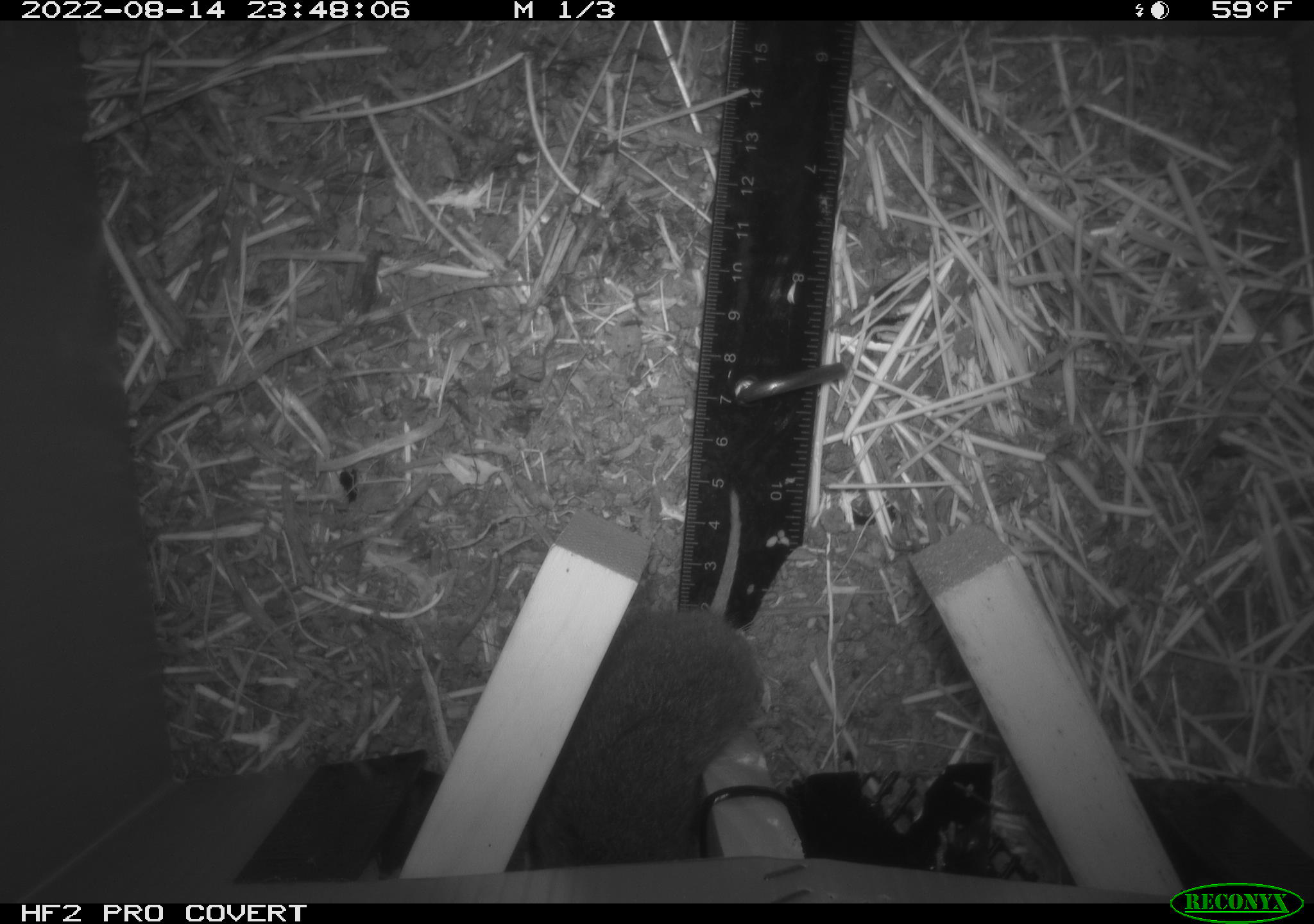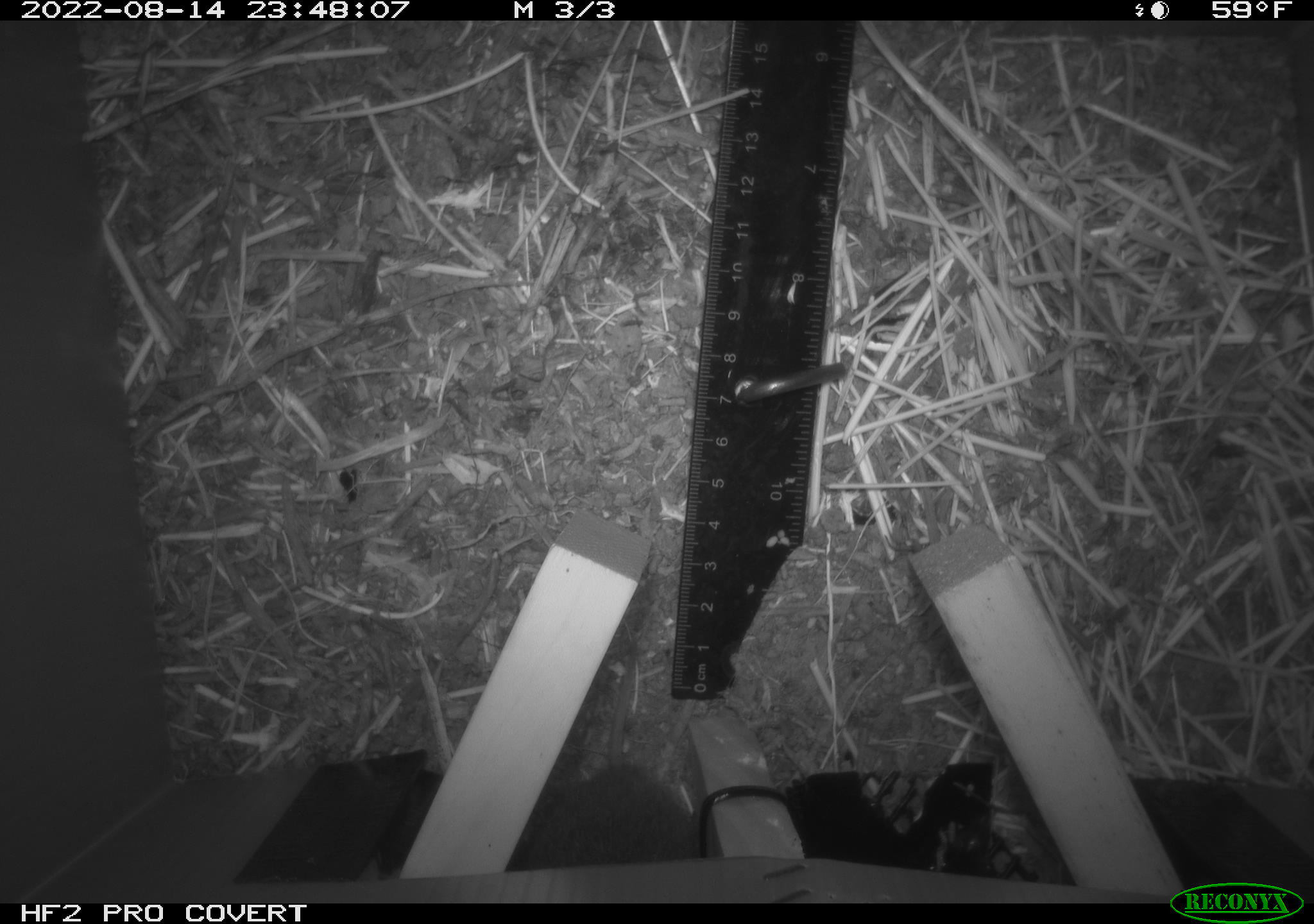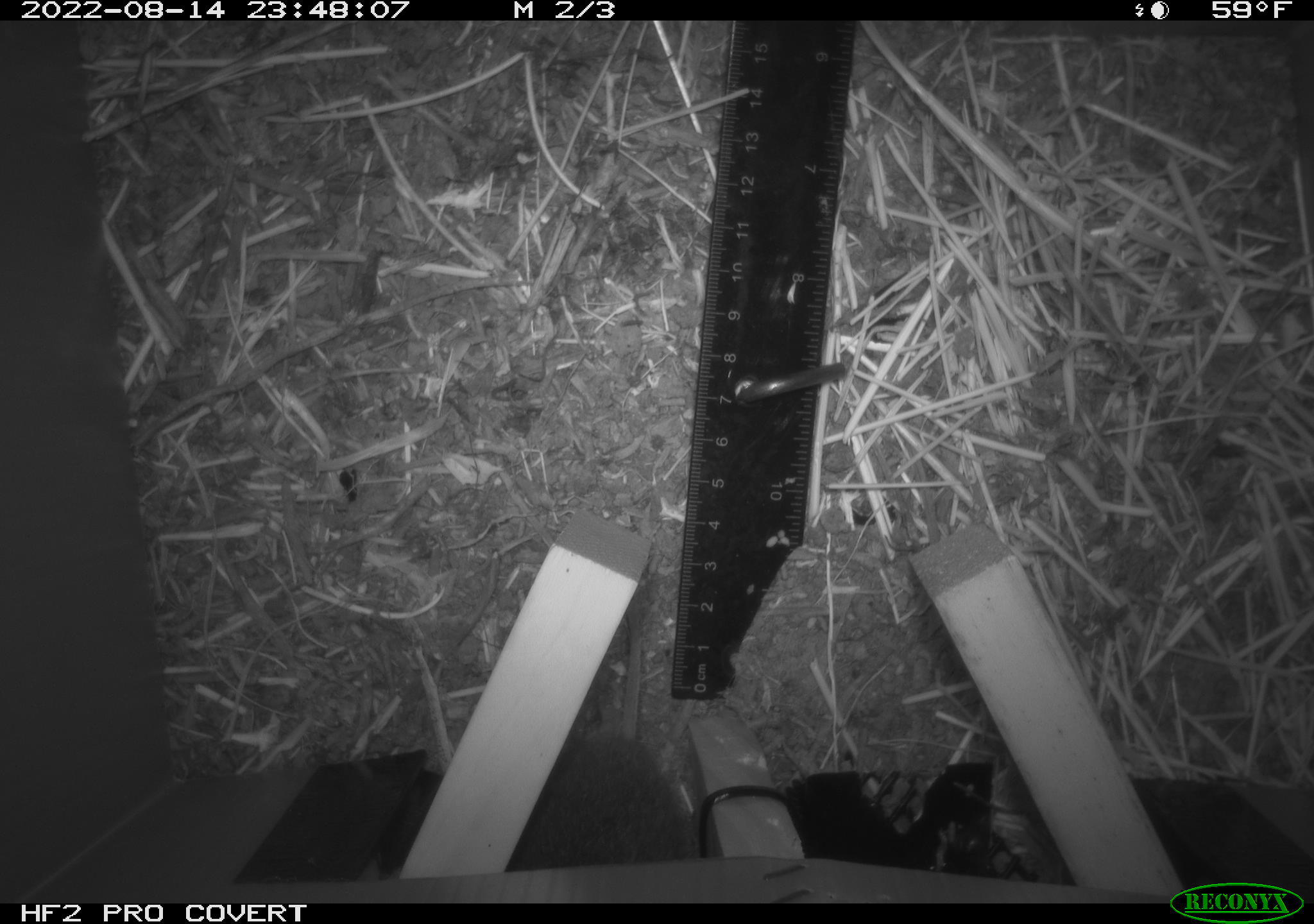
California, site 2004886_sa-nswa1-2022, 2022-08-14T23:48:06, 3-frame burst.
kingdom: Animalia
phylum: Chordata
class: Mammalia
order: Rodentia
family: Cricetidae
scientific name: Cricetidae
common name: hamsters, voles, lemmings, and allies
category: cricetidae family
Cricetidae family (hamsters, voles, lemmings, and allies) (Cricetidae).